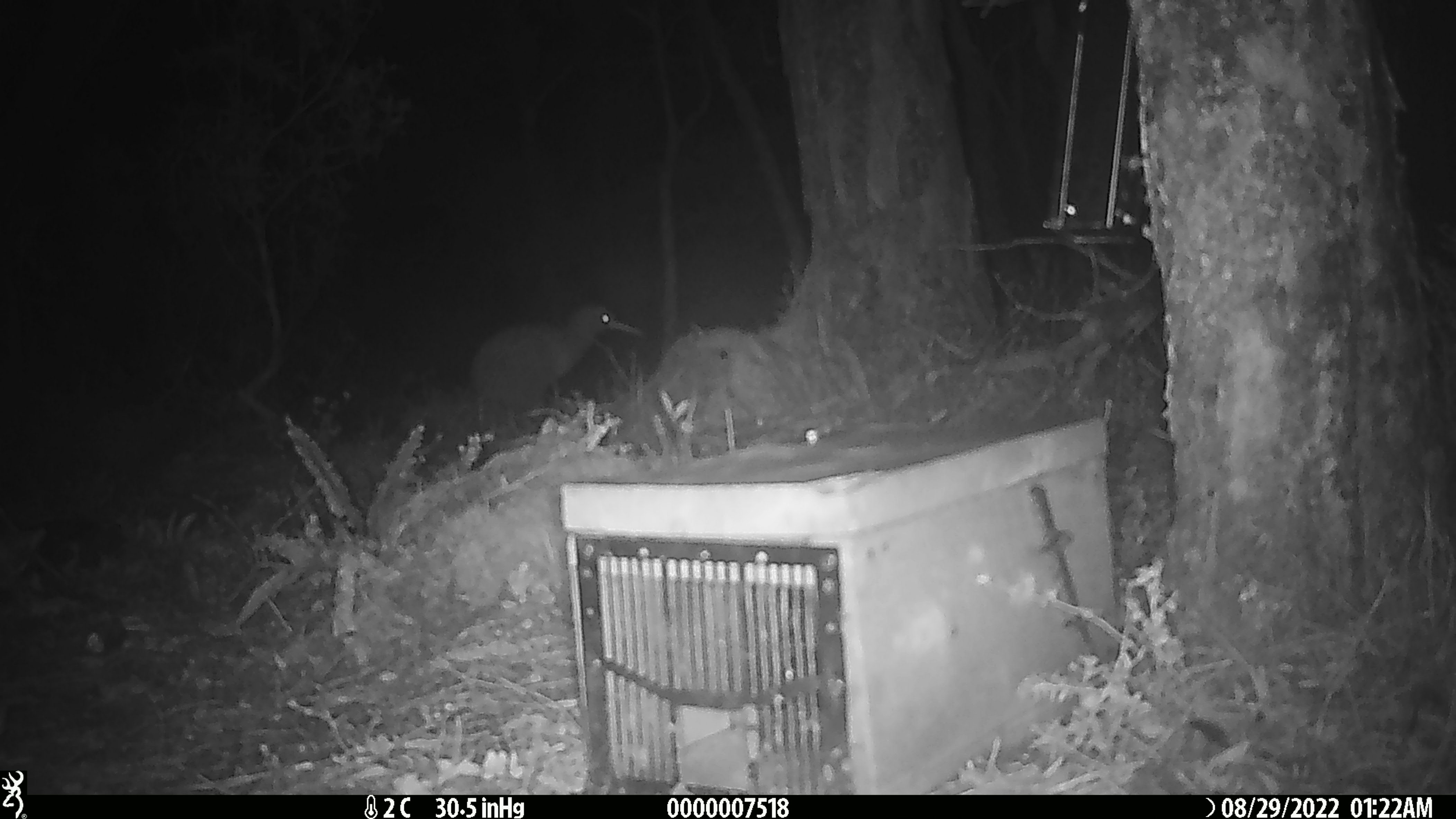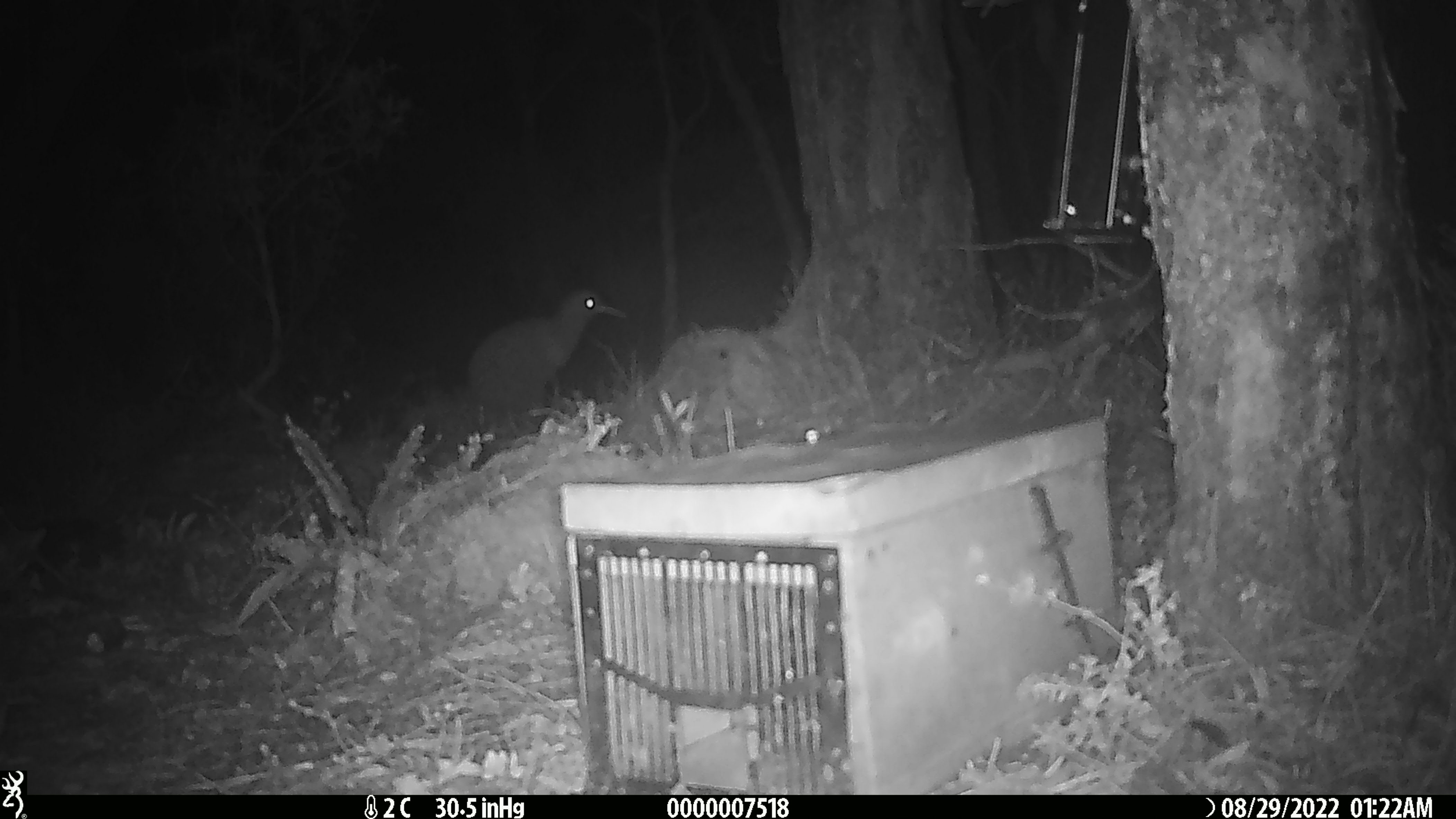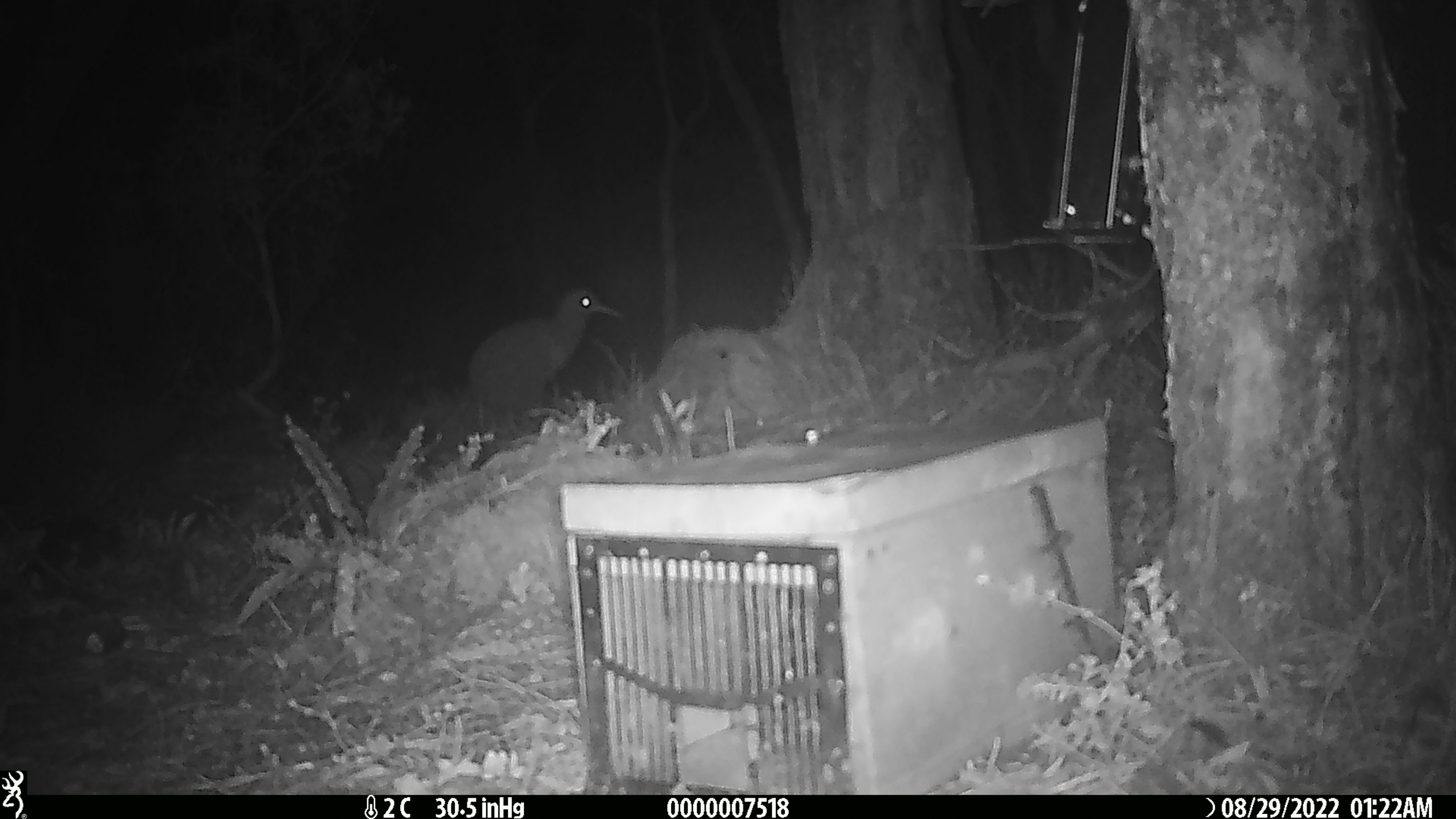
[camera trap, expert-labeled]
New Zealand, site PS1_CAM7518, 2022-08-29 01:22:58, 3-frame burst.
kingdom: Animalia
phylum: Chordata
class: Aves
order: Apterygiformes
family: Apterygidae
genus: Apteryx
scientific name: Apteryx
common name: kiwi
Kiwi (Apteryx).